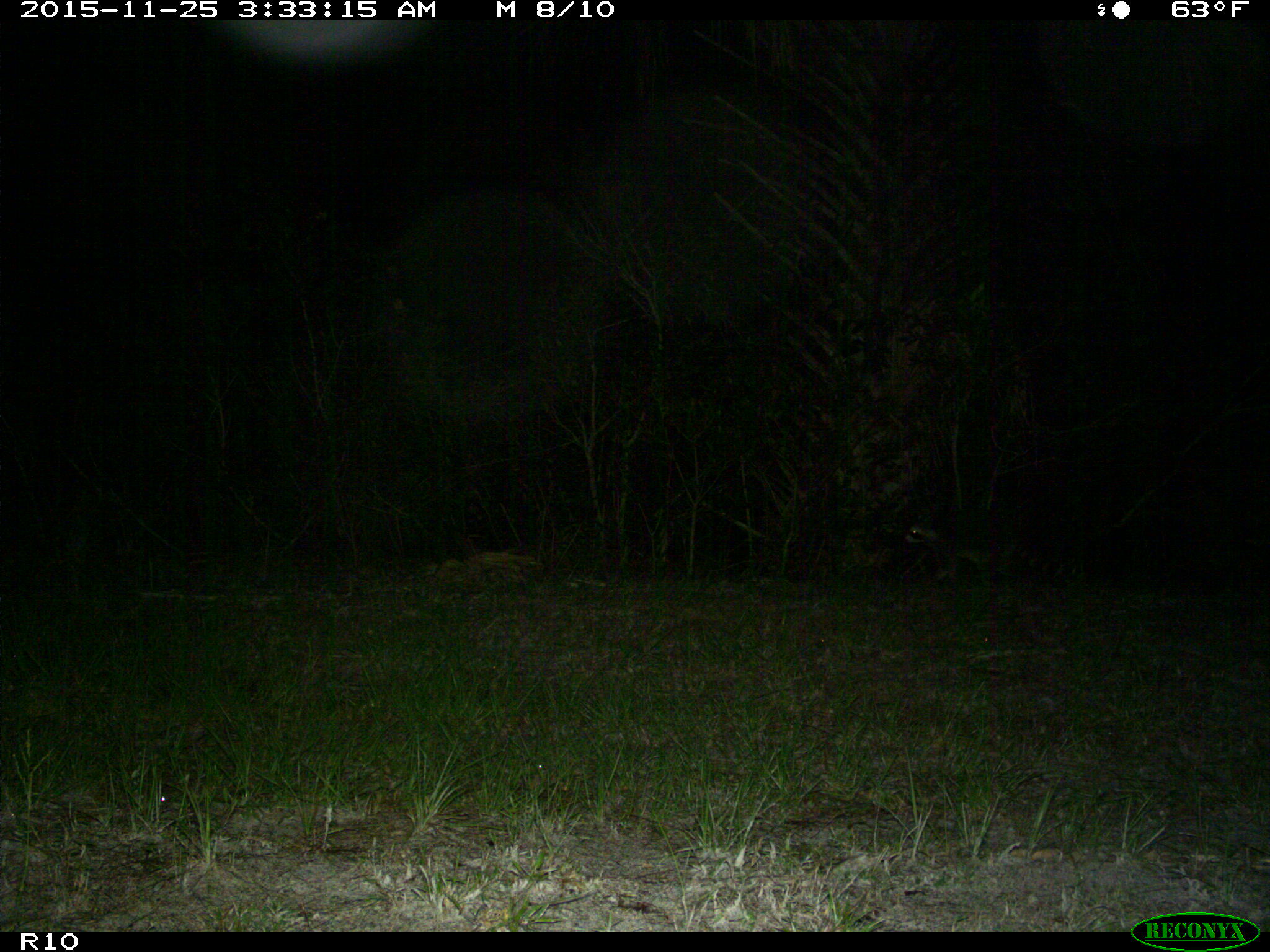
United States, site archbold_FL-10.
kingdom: Animalia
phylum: Chordata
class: Mammalia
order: Carnivora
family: Procyonidae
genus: Procyon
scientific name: Procyon lotor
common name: common raccoon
Procyon lotor (common raccoon).